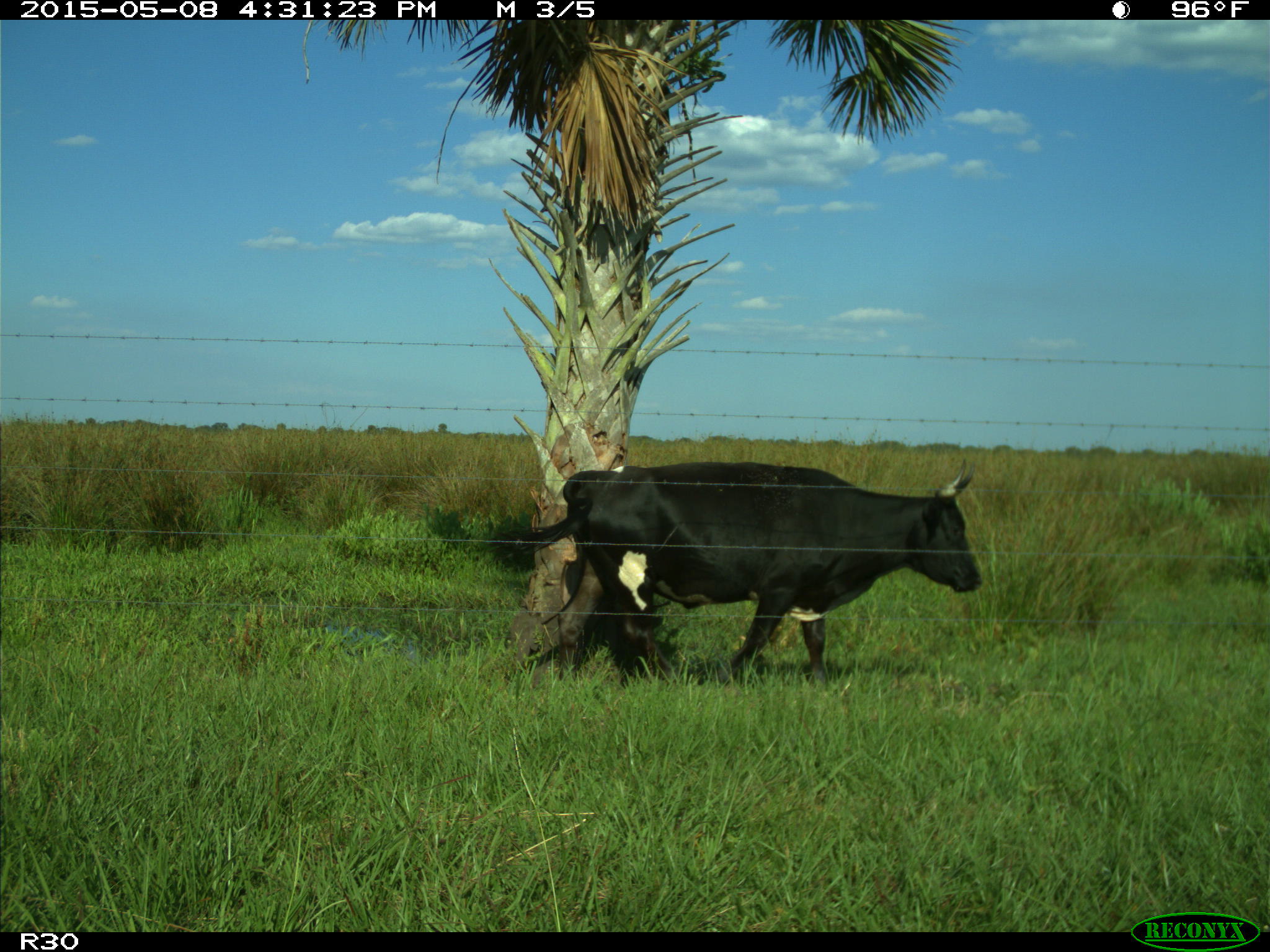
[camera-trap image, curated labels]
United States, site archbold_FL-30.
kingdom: Animalia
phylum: Chordata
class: Mammalia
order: Artiodactyla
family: Bovidae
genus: Bos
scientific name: Bos taurus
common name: domestic cow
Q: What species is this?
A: Bos taurus (domestic cow).